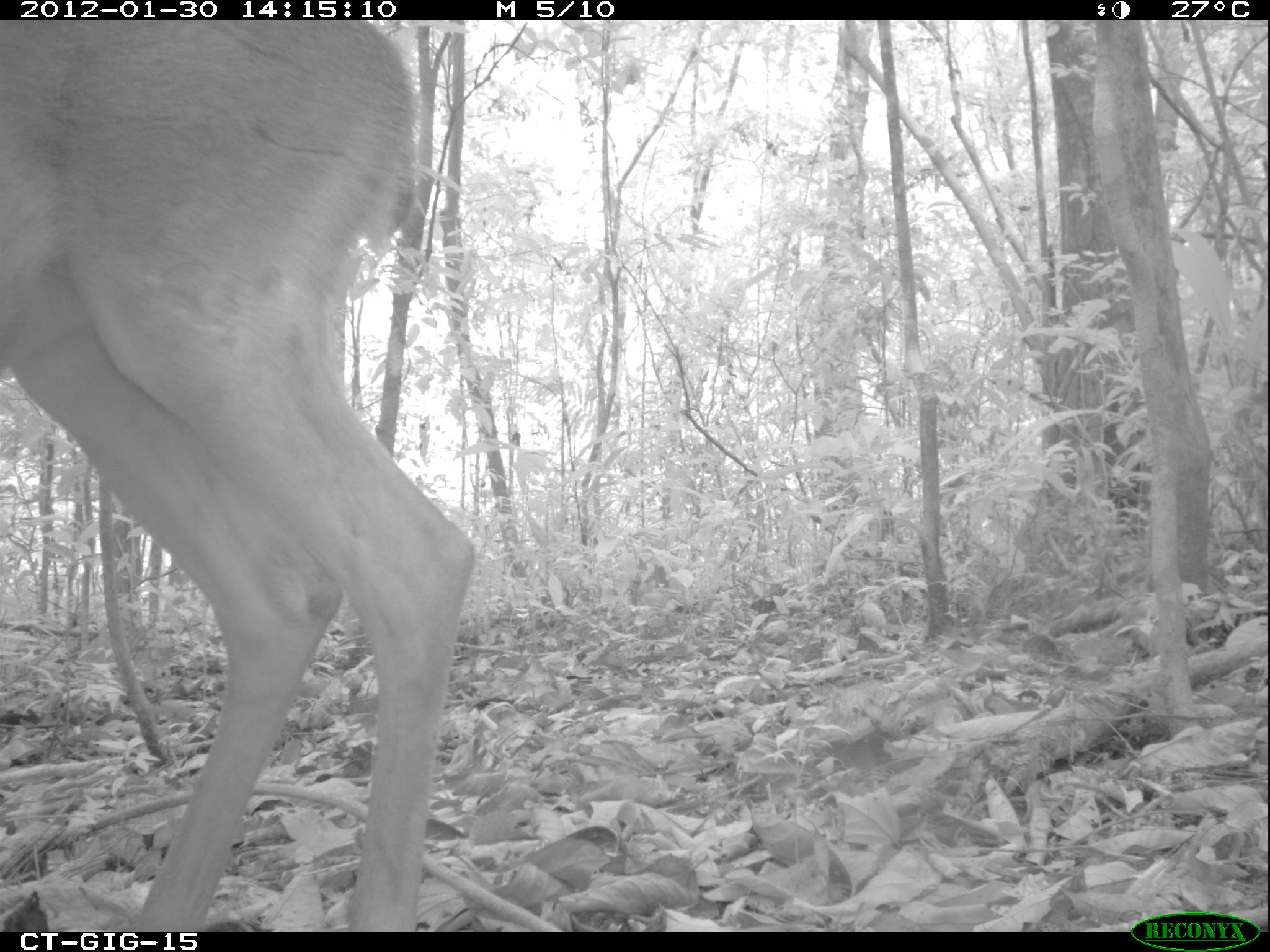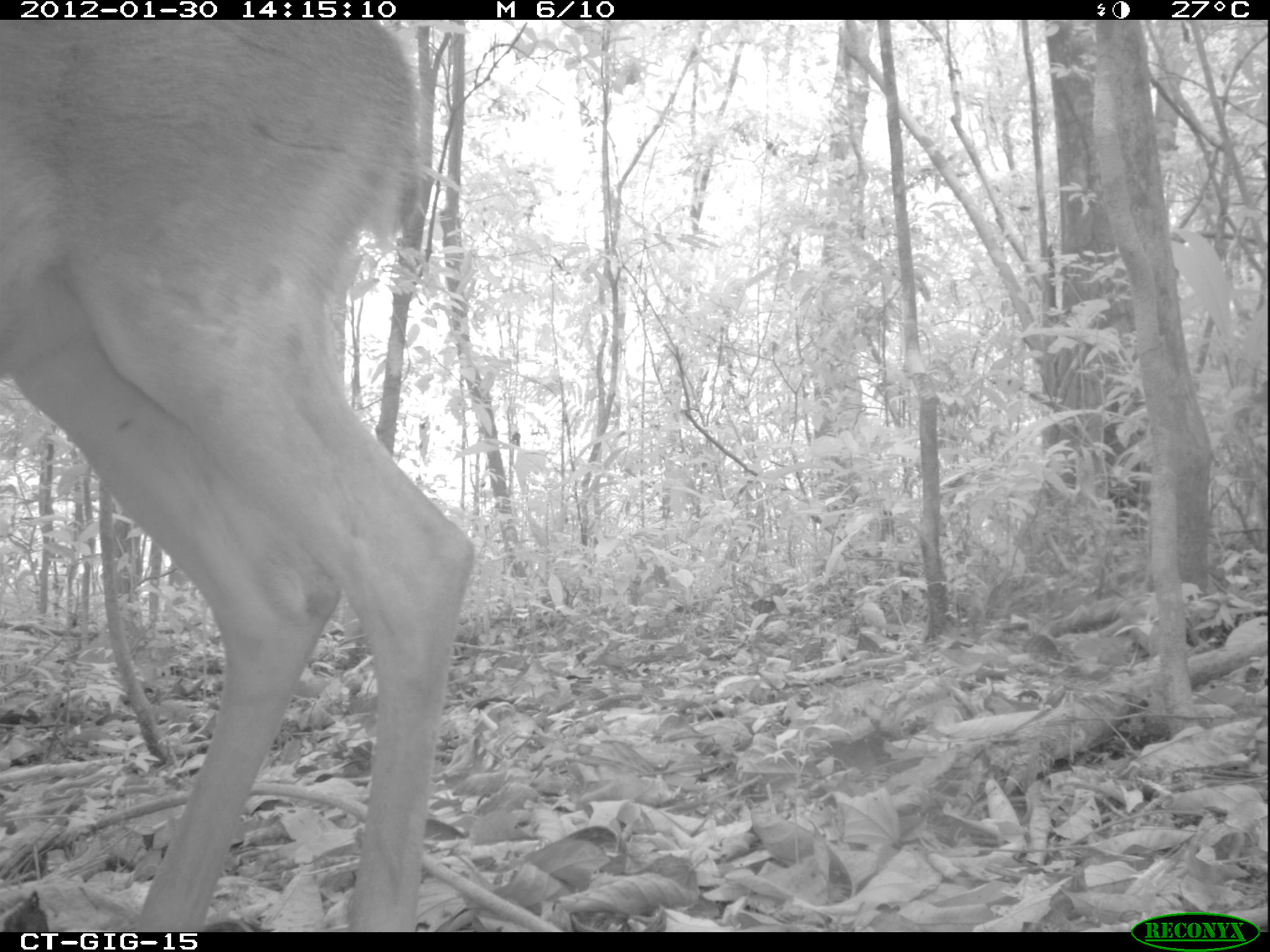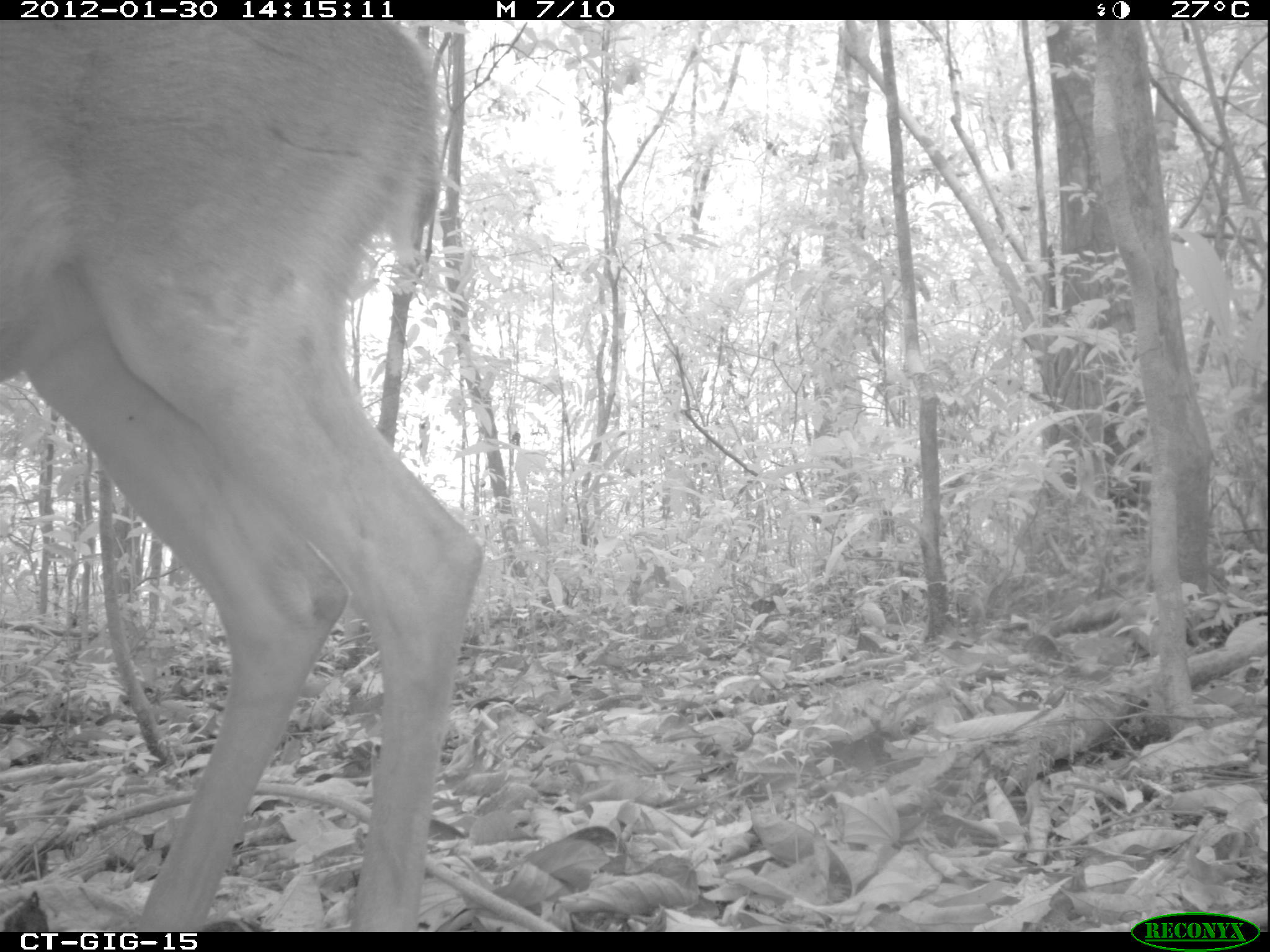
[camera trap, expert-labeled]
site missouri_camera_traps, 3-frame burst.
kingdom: Animalia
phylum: Chordata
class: Mammalia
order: Artiodactyla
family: Cervidae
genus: Odocoileus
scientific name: Odocoileus virginianus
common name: white-tailed deer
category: white tailed deer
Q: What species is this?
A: White tailed deer (white-tailed deer) (Odocoileus virginianus).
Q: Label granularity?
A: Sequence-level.